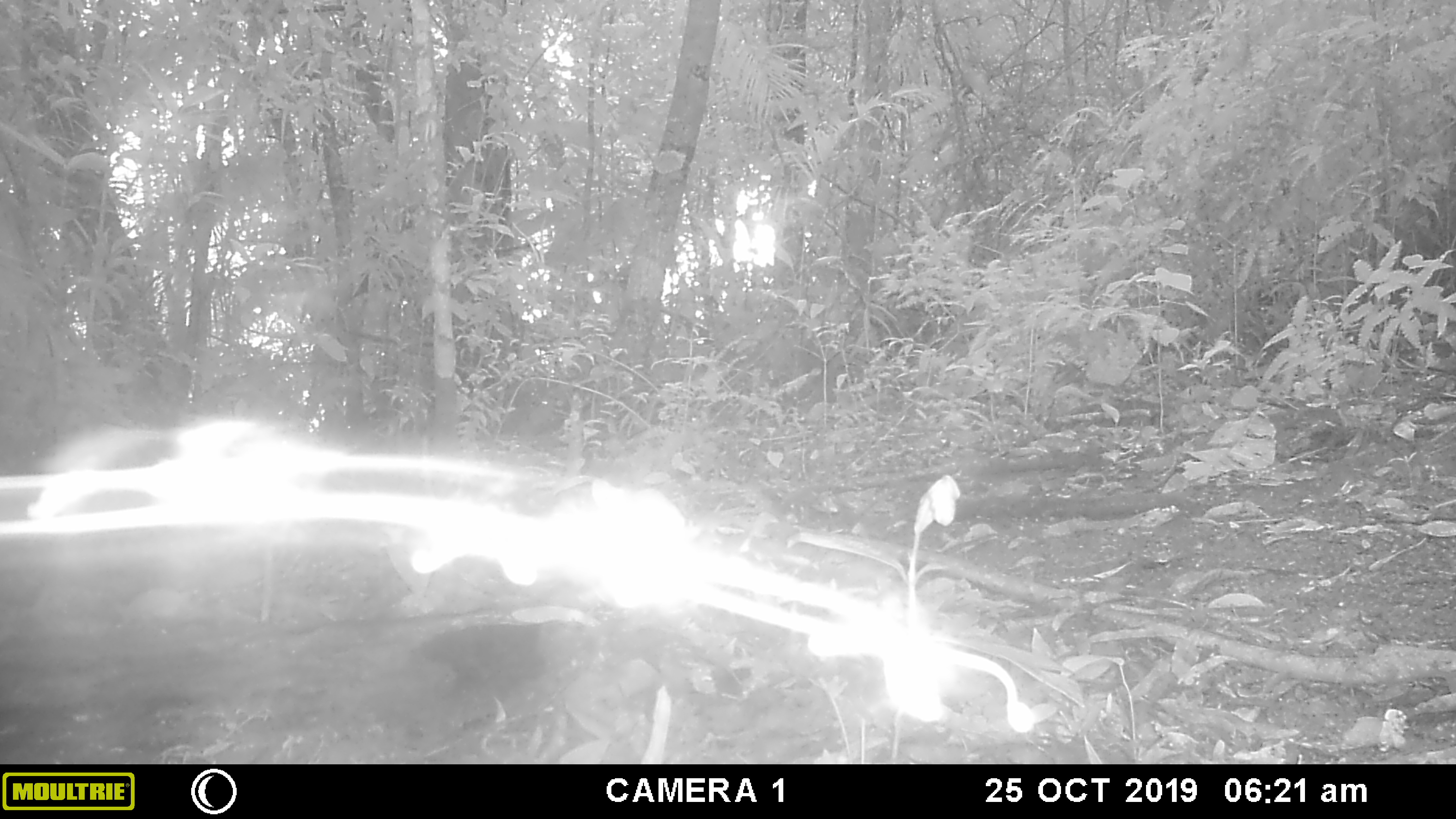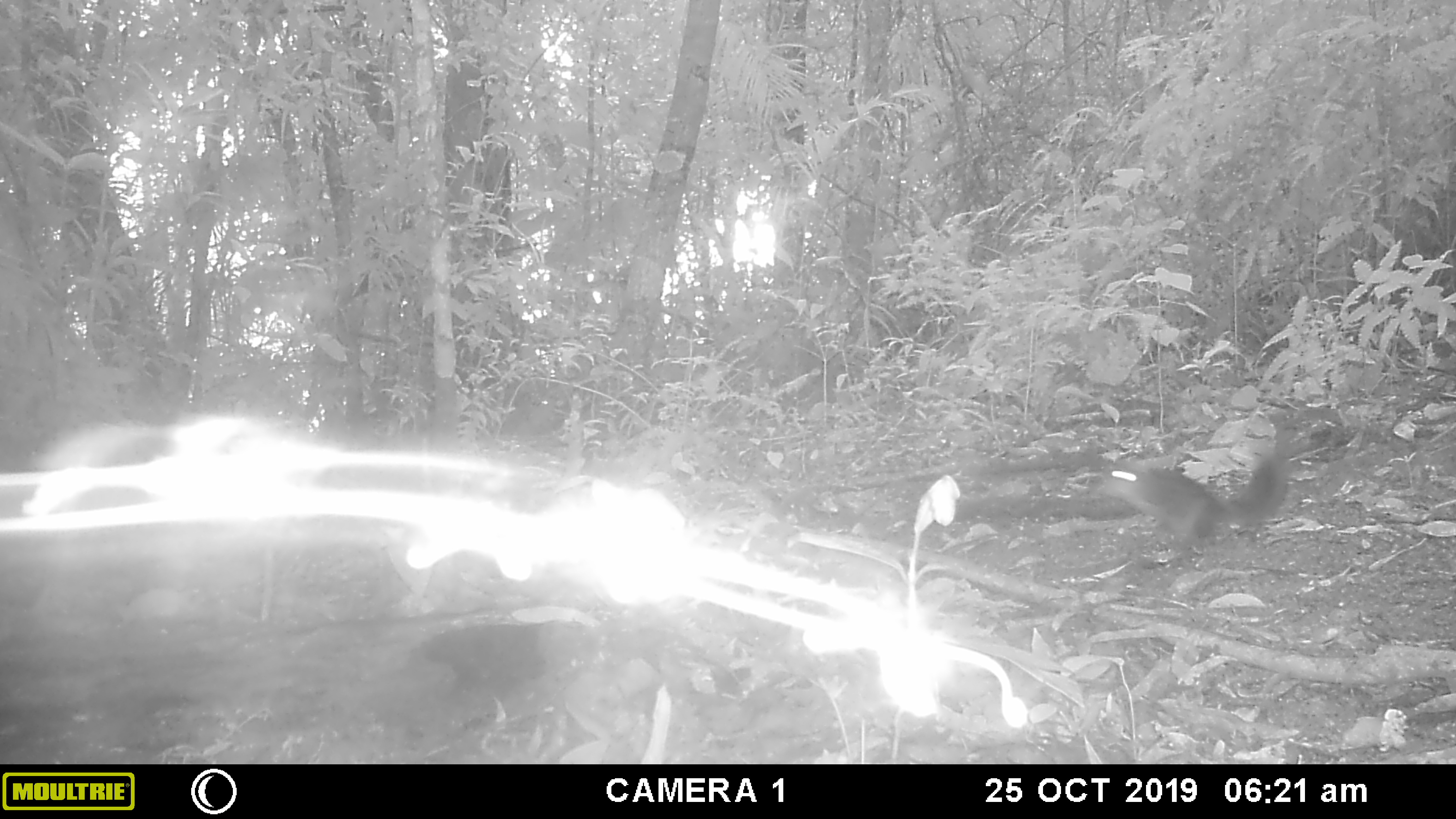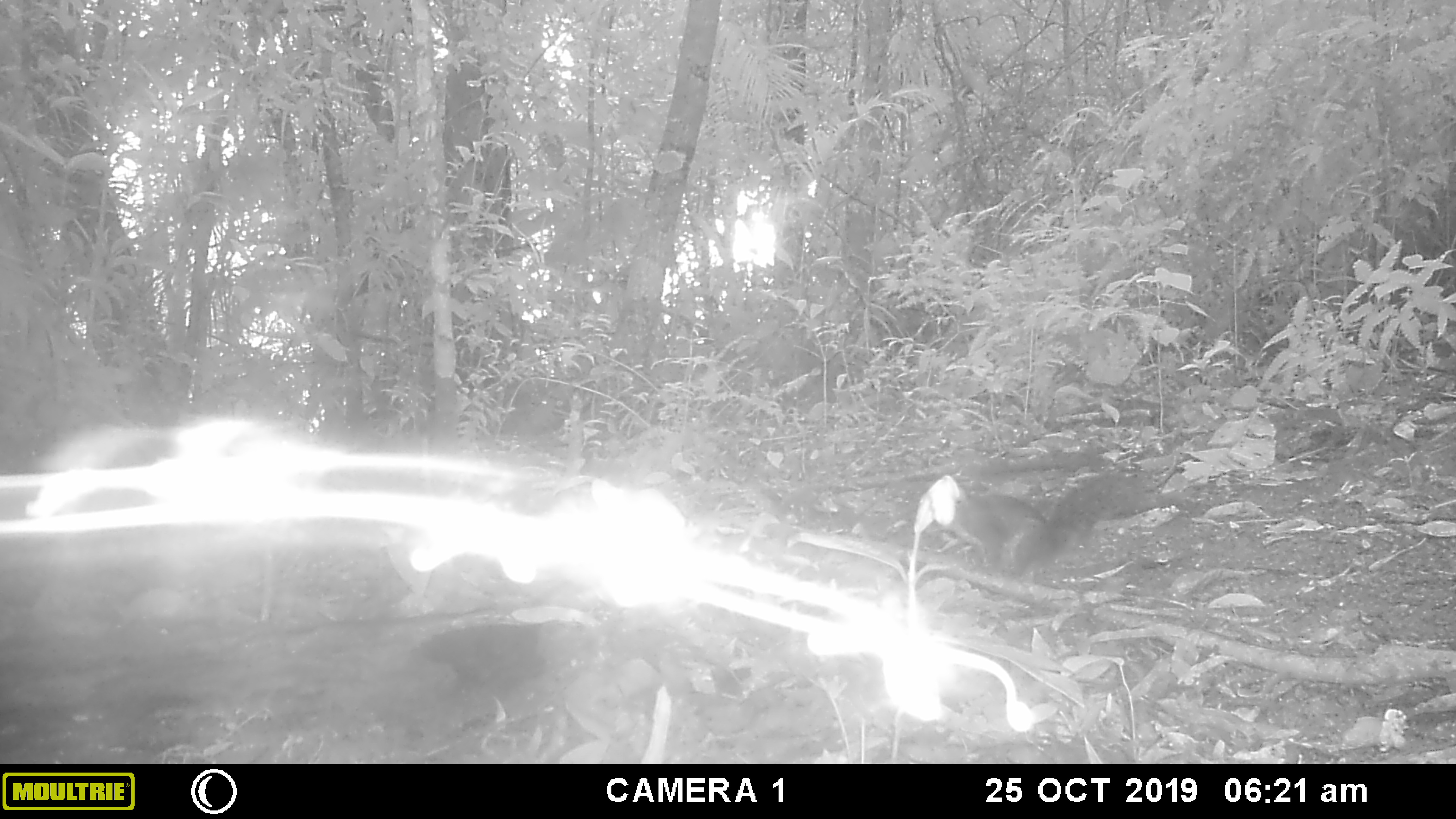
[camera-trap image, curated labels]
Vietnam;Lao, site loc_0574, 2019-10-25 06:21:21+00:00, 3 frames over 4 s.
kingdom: Animalia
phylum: Chordata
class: Mammalia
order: Rodentia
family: Sciuridae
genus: Dremomys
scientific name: Dremomys rufigenis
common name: red-cheeked squirrel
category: red cheeked squirrel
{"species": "red cheeked squirrel (red-cheeked squirrel) (Dremomys rufigenis)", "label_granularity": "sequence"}